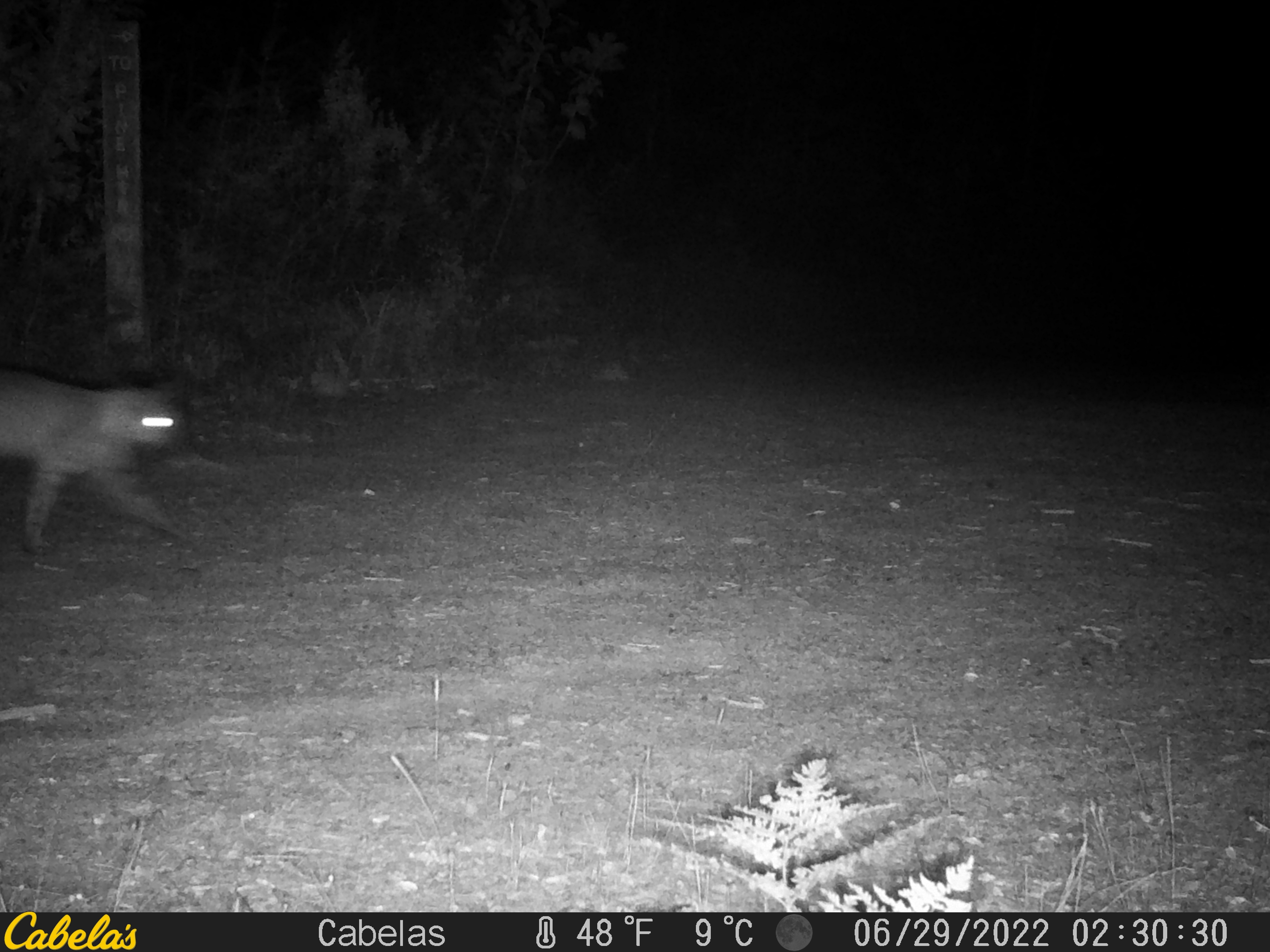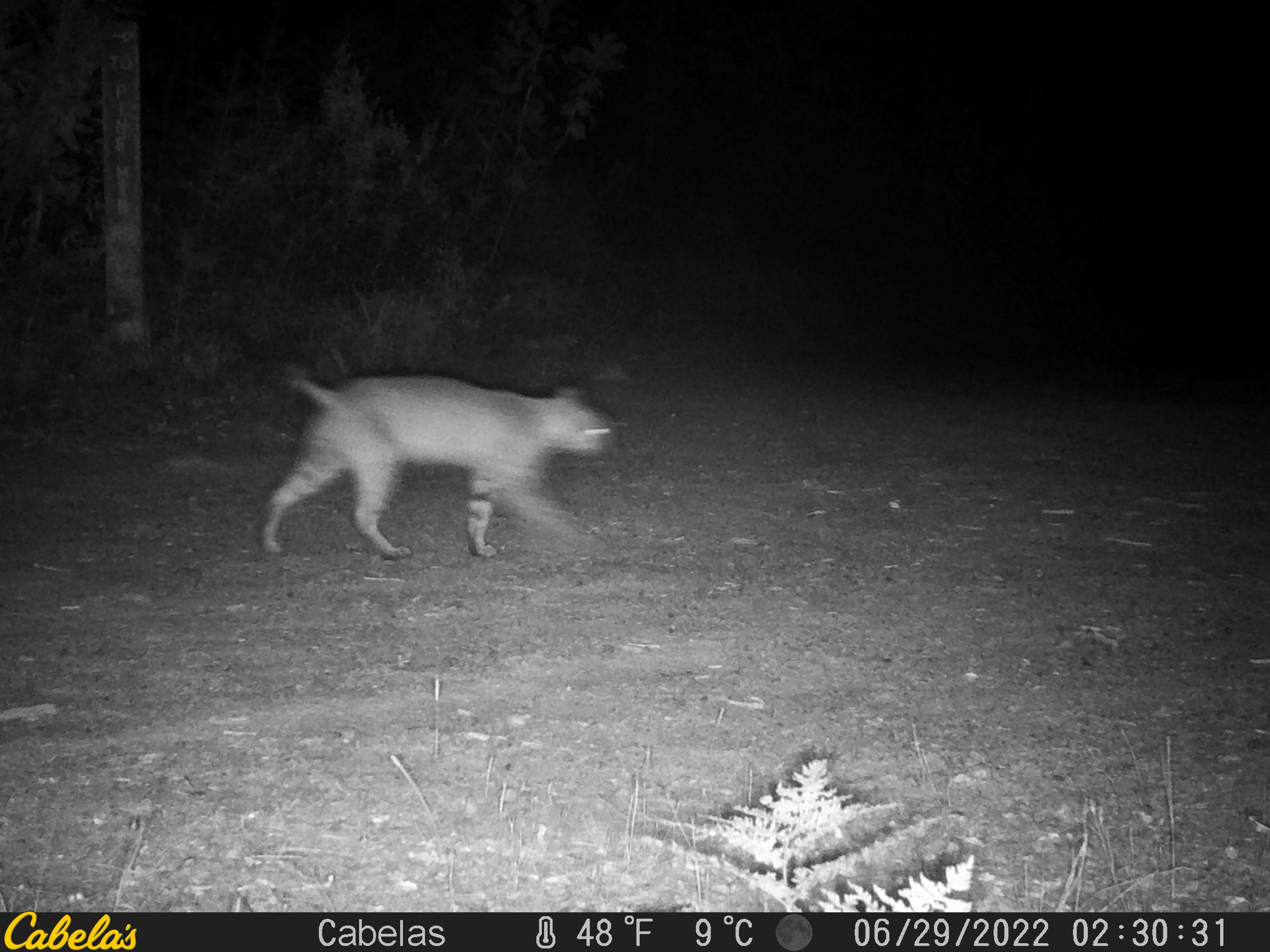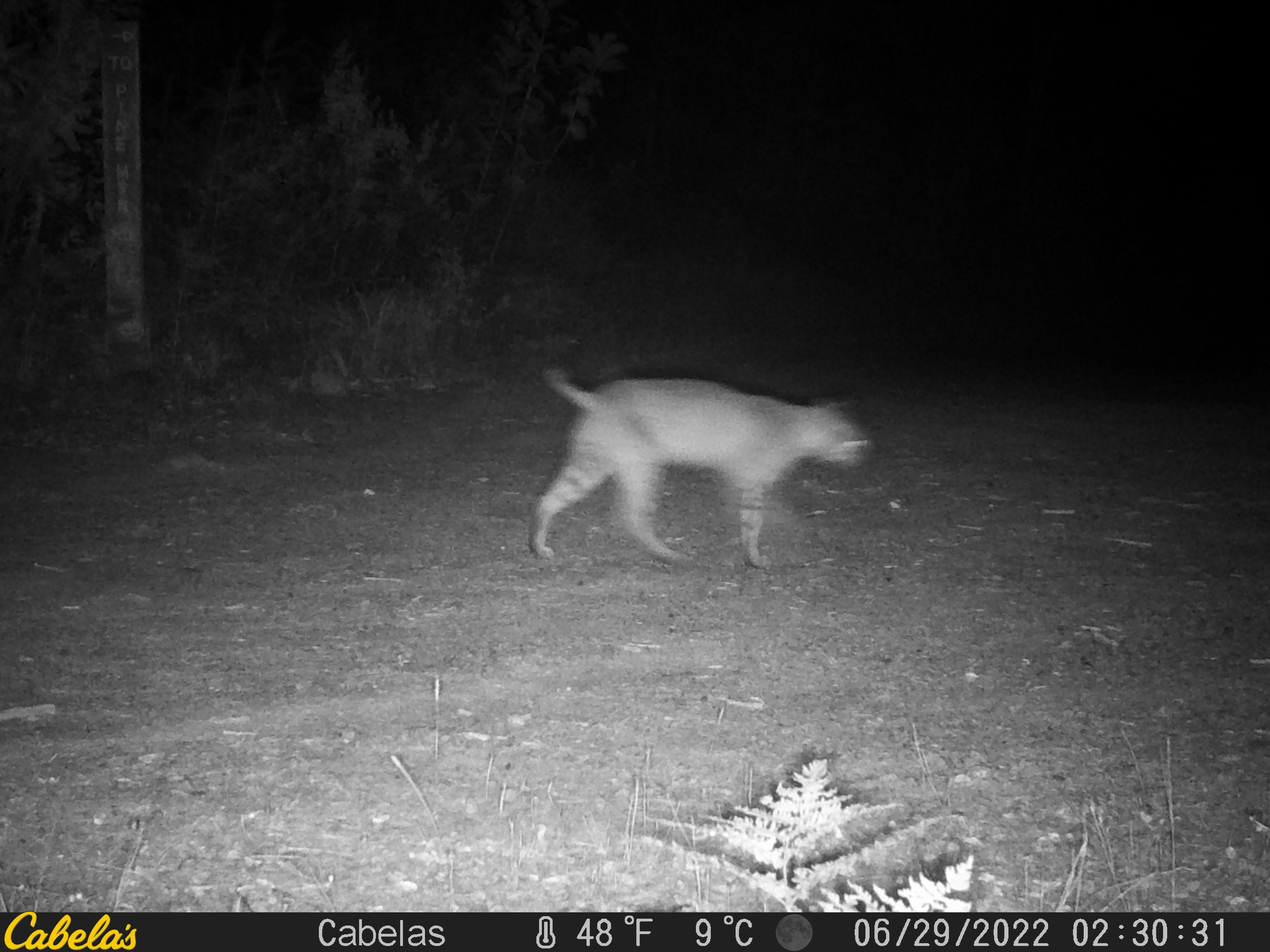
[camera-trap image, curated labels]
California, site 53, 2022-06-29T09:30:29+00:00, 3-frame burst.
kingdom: Animalia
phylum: Chordata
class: Mammalia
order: Carnivora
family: Felidae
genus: Lynx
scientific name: Lynx rufus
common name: bobcat